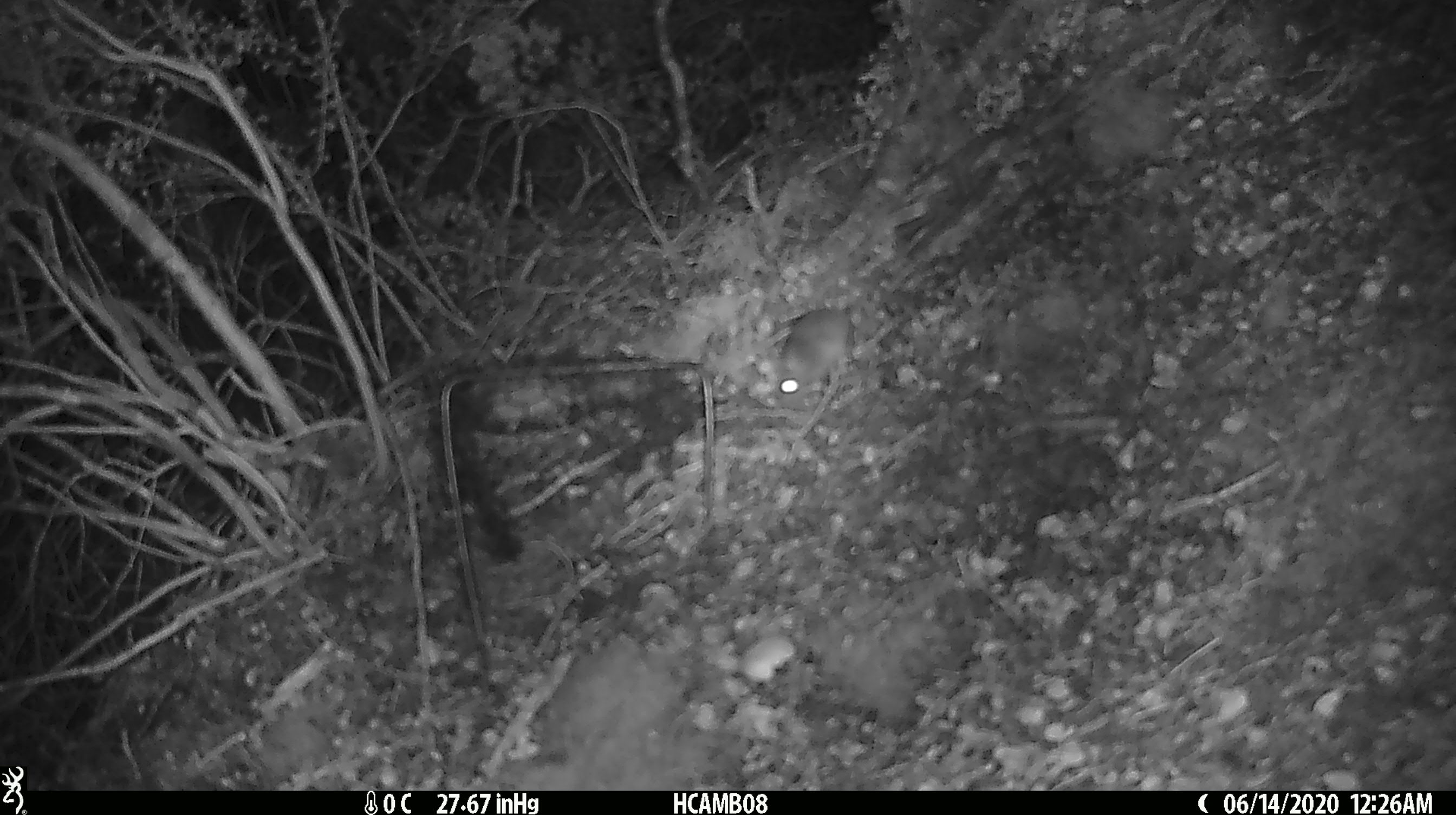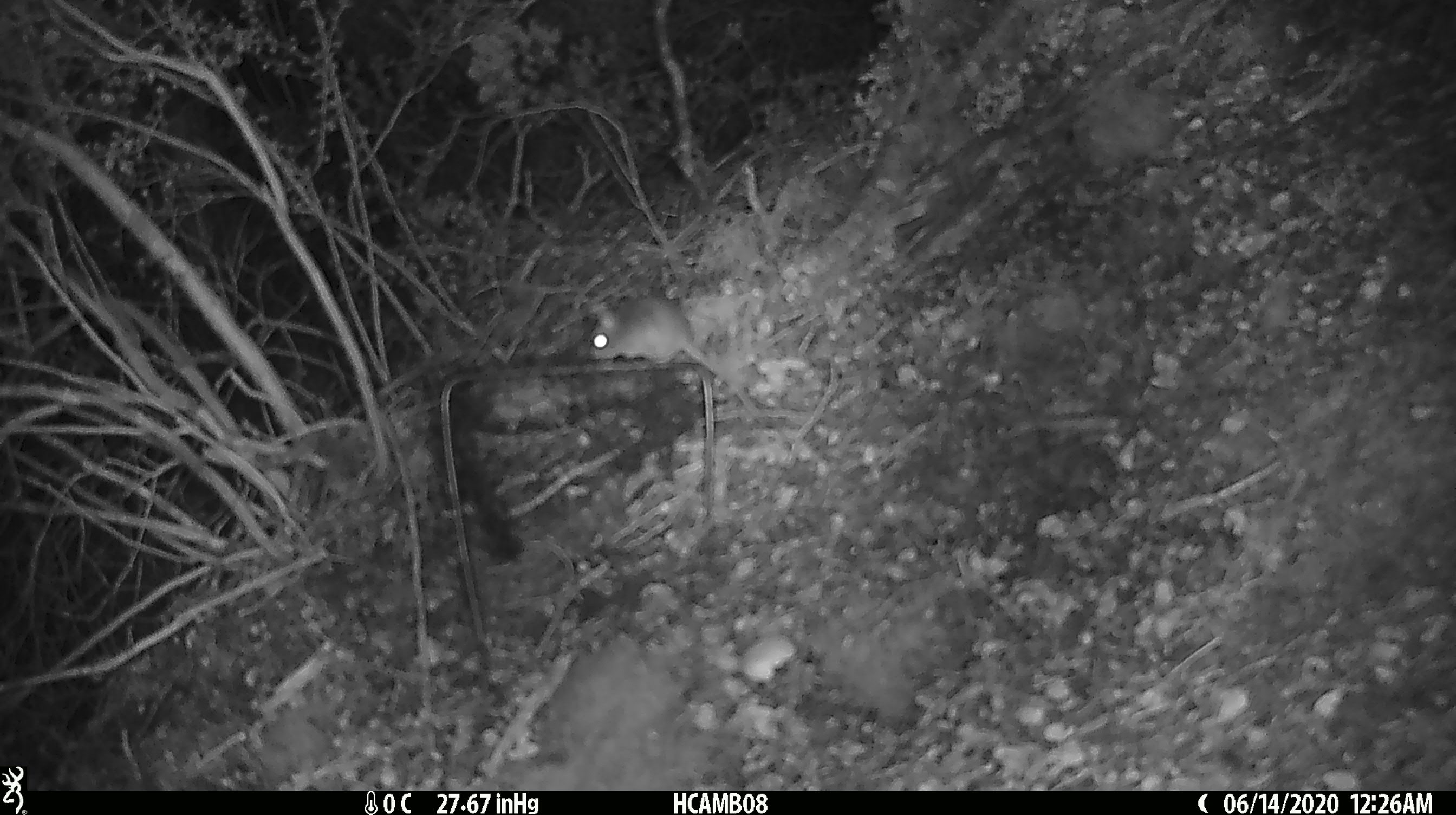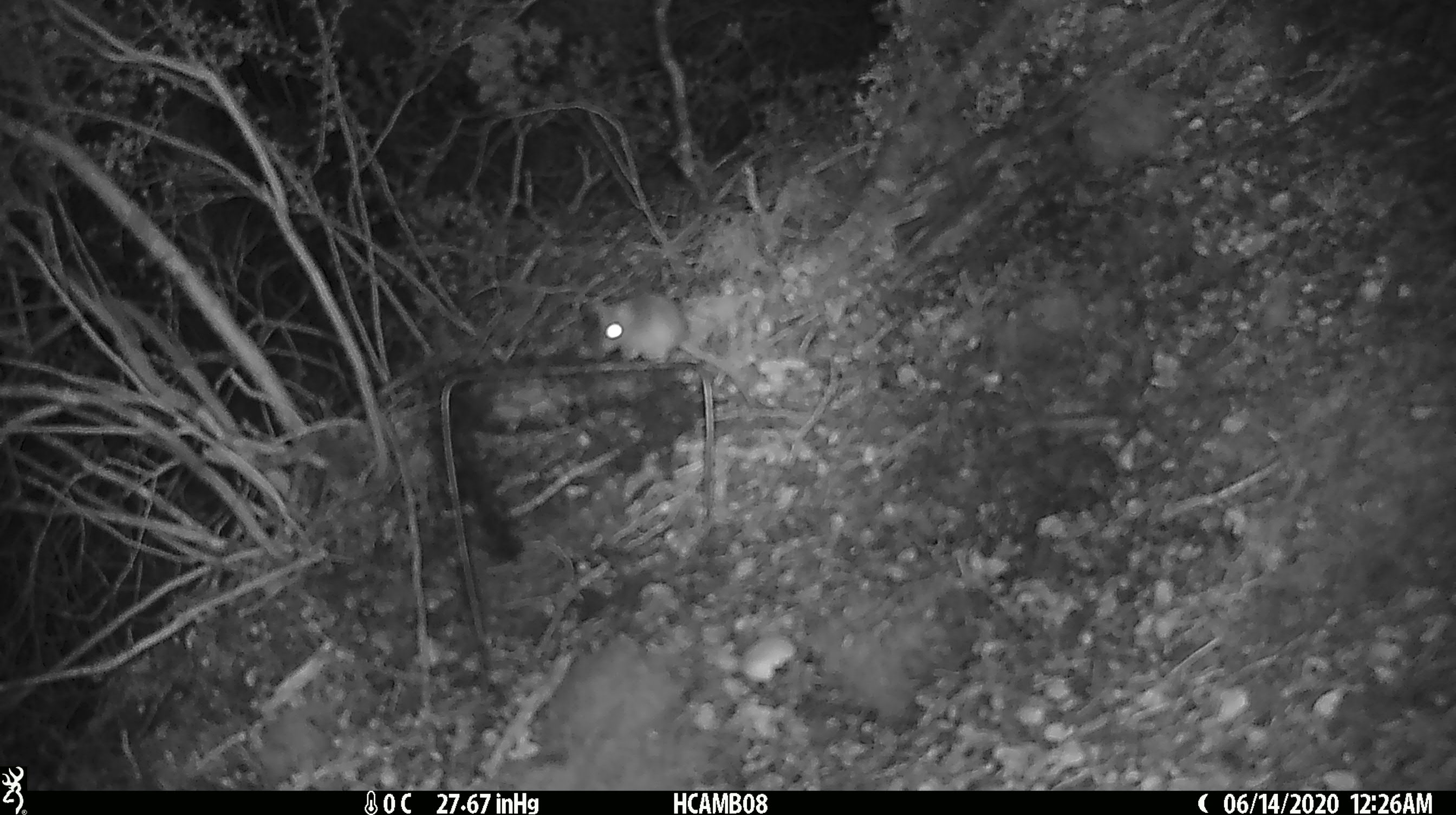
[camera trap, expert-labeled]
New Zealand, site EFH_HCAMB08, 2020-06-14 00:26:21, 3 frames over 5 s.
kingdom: Animalia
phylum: Chordata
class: Mammalia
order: Rodentia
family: Muridae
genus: Mus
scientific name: Mus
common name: mouse